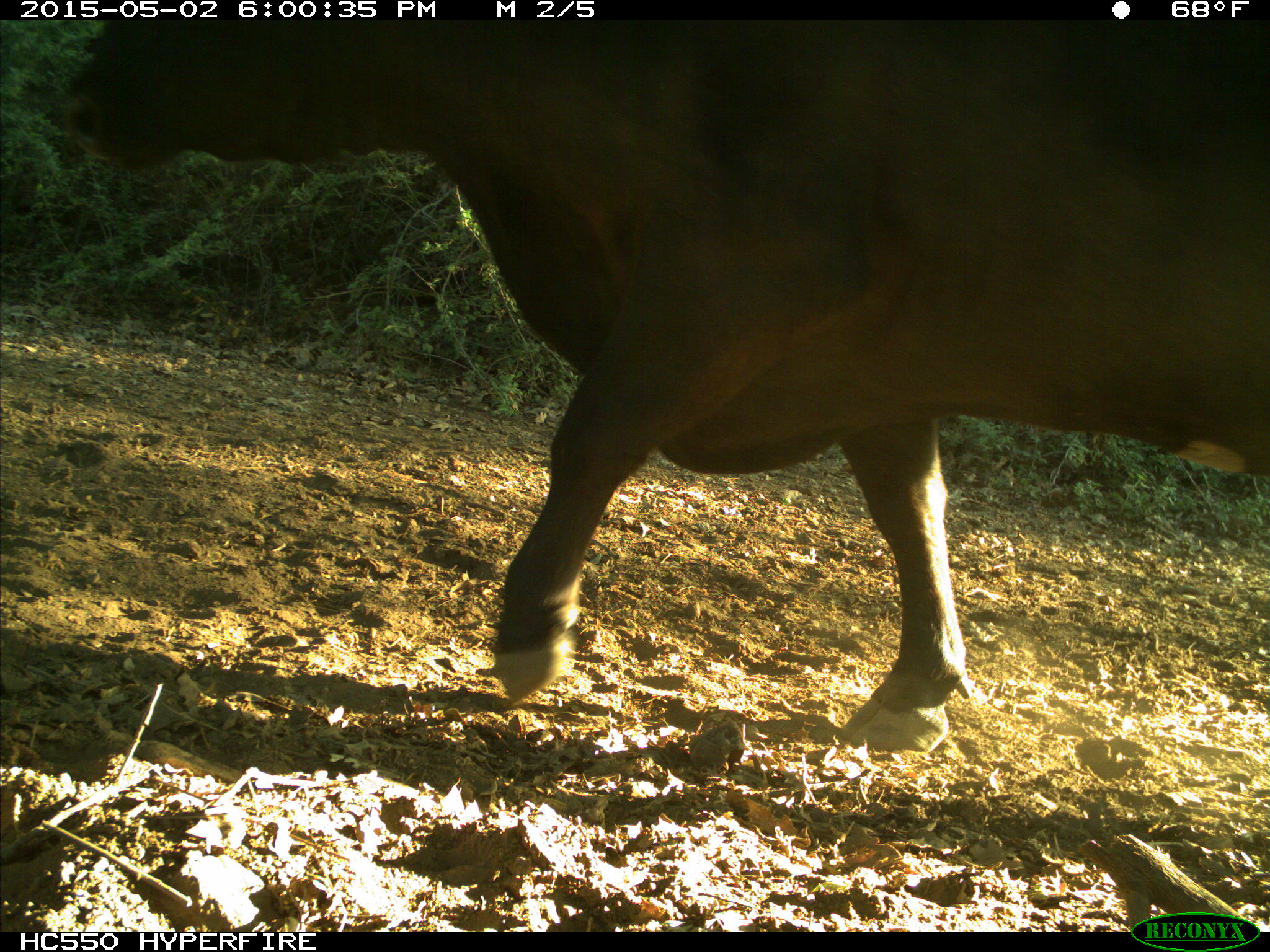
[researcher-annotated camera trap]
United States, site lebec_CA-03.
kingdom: Animalia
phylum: Chordata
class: Mammalia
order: Artiodactyla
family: Bovidae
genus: Bos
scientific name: Bos taurus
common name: domestic cow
Bos taurus (domestic cow).